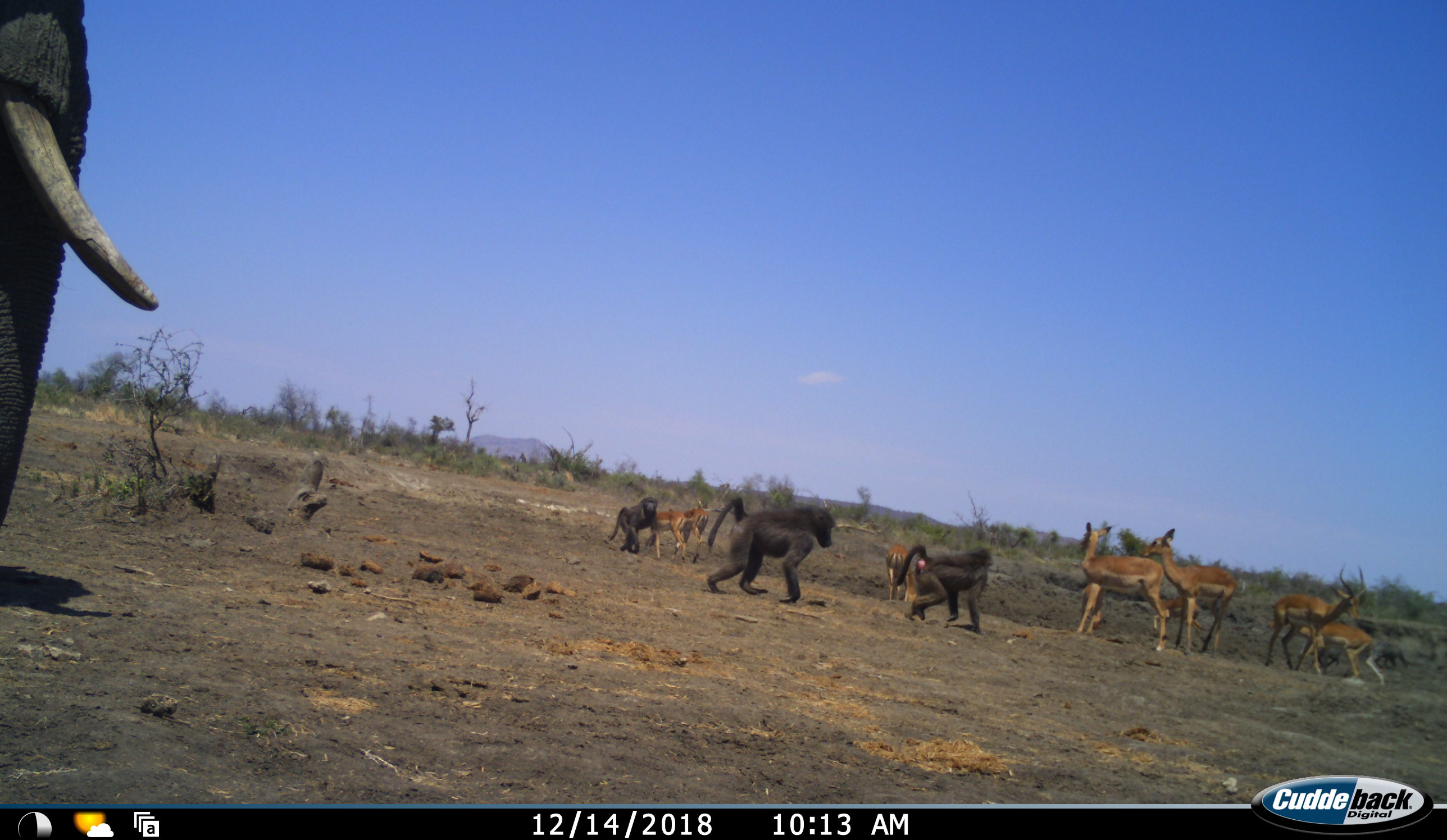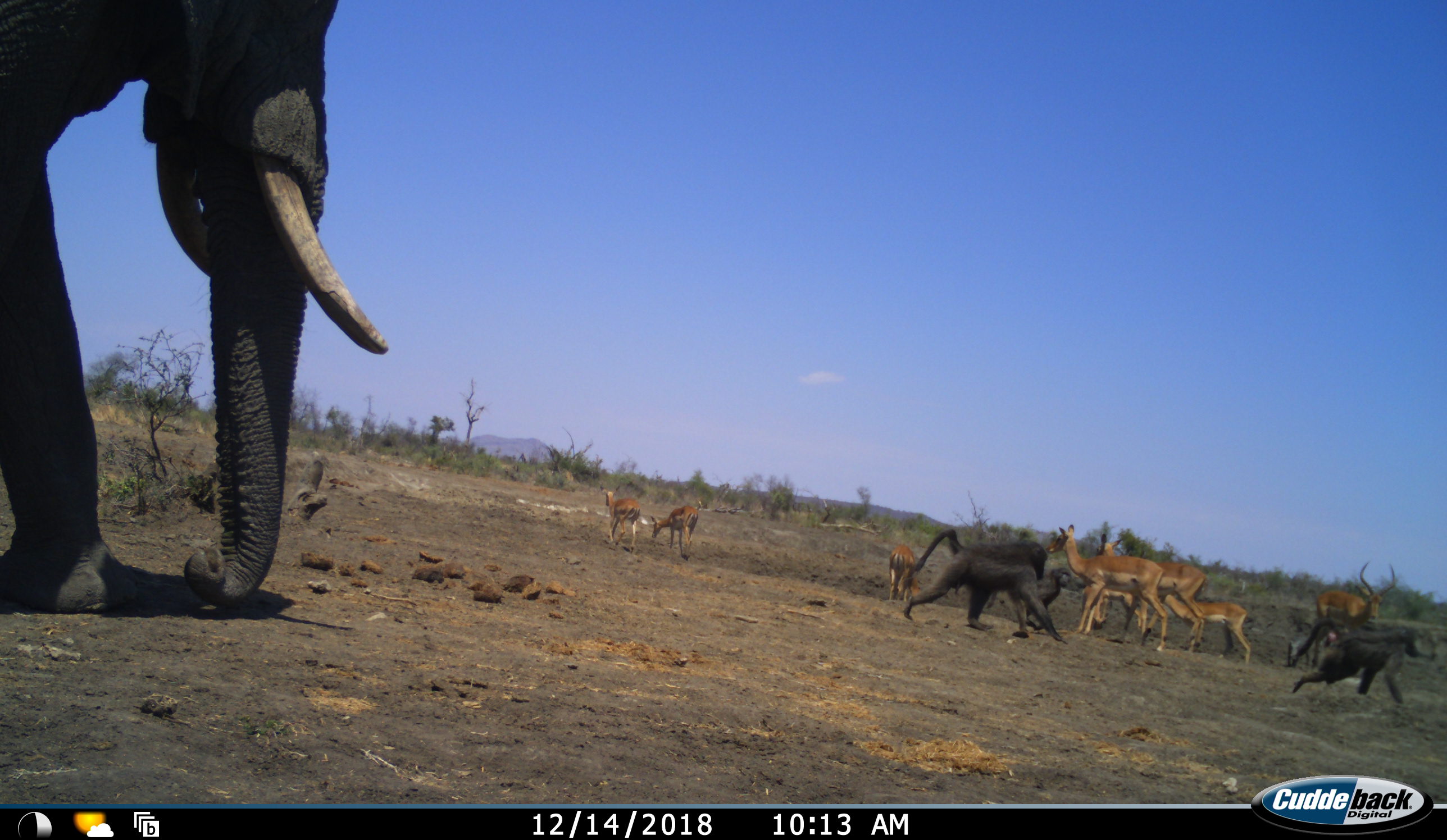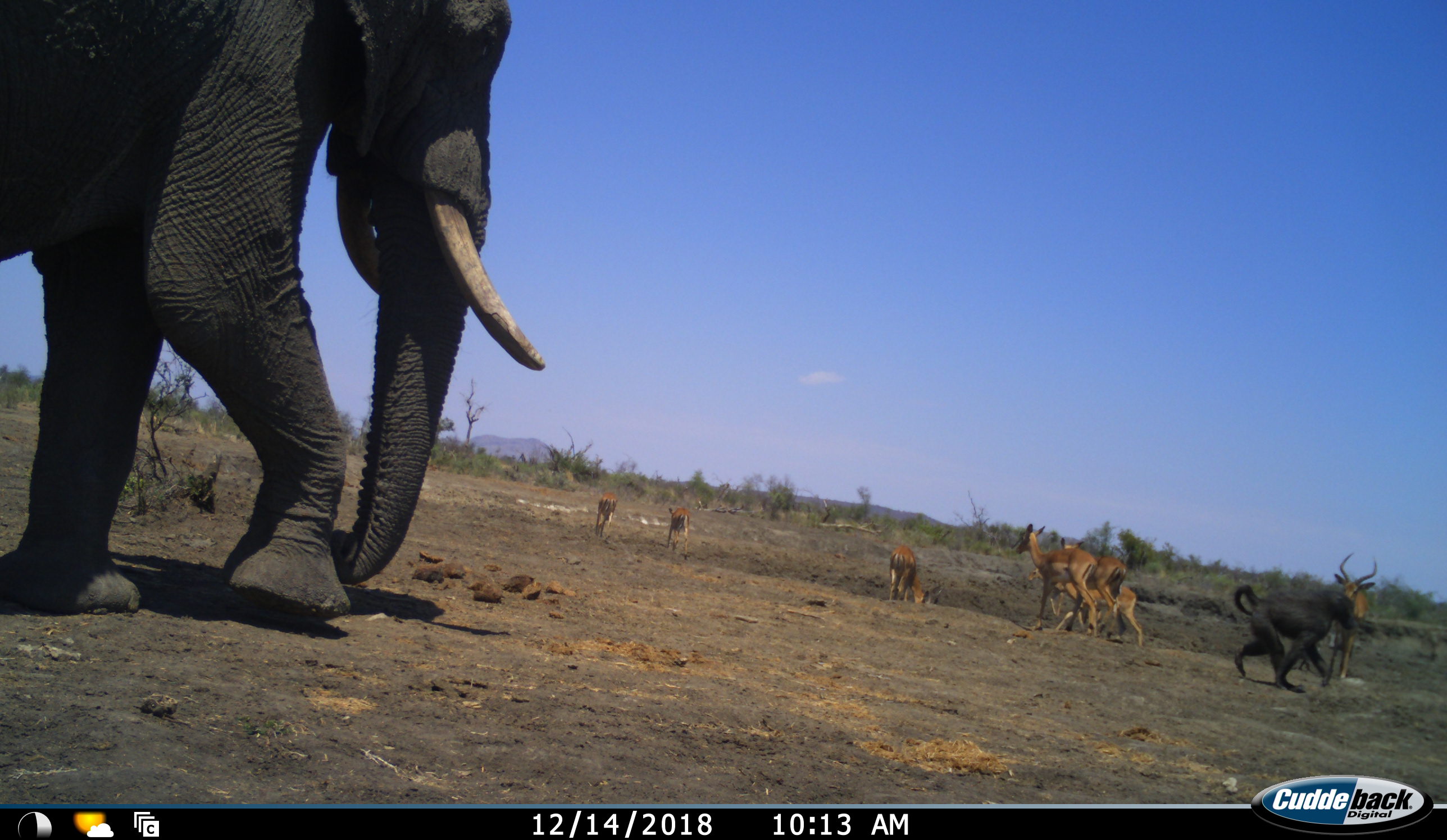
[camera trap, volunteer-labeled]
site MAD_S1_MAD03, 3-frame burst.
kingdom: Animalia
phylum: Chordata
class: Mammalia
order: Primates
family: Cercopithecidae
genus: Papio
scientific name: Papio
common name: baboon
Baboon (Papio), count 3. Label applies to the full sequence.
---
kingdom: Animalia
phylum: Chordata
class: Mammalia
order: Proboscidea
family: Elephantidae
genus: Loxodonta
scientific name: Loxodonta africana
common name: african bush elephant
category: elephant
Elephant (african bush elephant) (Loxodonta africana), count 1. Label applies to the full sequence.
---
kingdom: Animalia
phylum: Chordata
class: Mammalia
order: Artiodactyla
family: Bovidae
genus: Aepyceros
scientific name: Aepyceros melampus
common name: impala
Impala (Aepyceros melampus), count 8. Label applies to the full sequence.